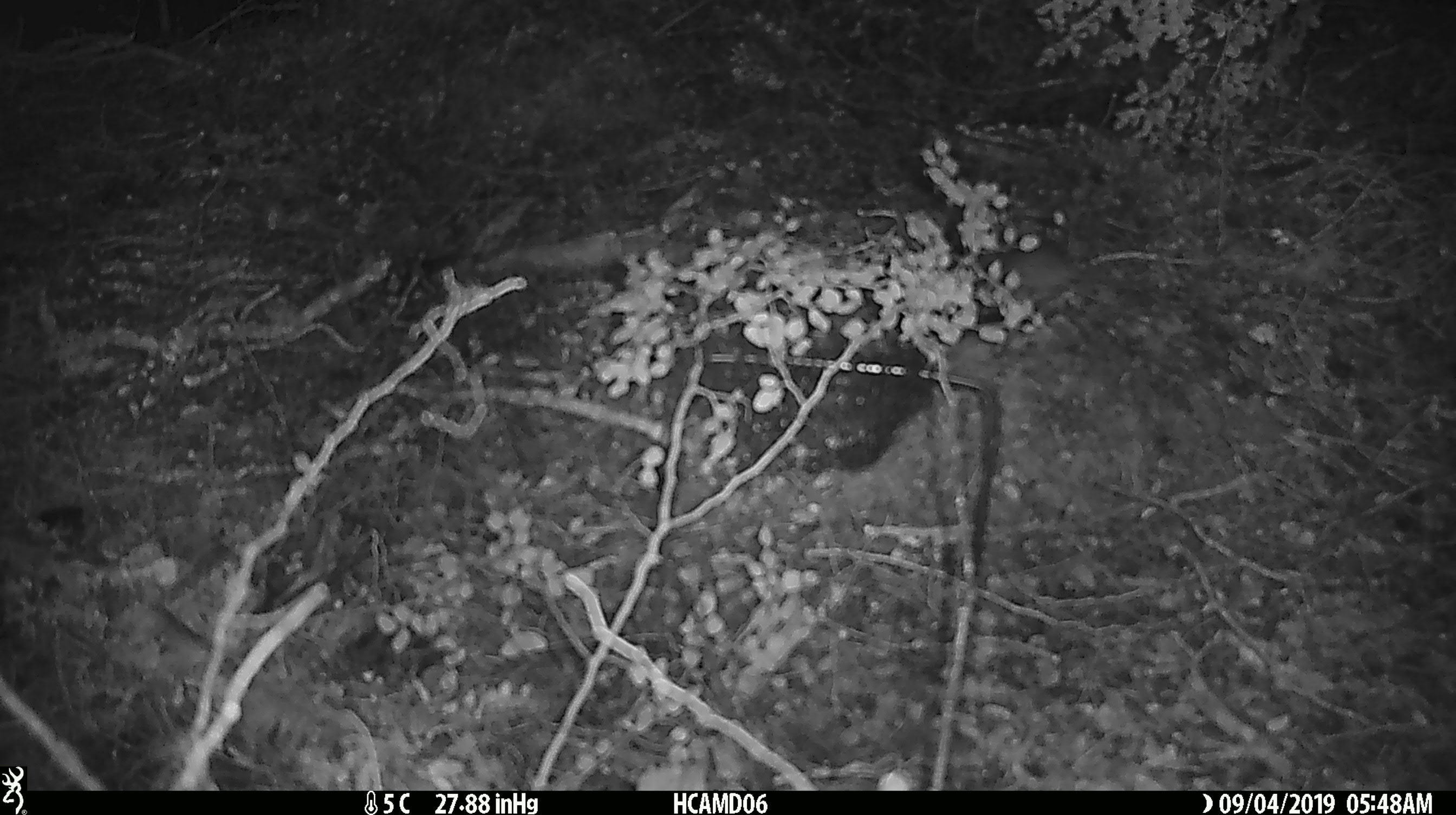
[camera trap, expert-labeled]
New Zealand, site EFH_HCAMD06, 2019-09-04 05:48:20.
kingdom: Animalia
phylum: Chordata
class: Mammalia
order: Rodentia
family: Muridae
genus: Mus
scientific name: Mus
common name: mouse